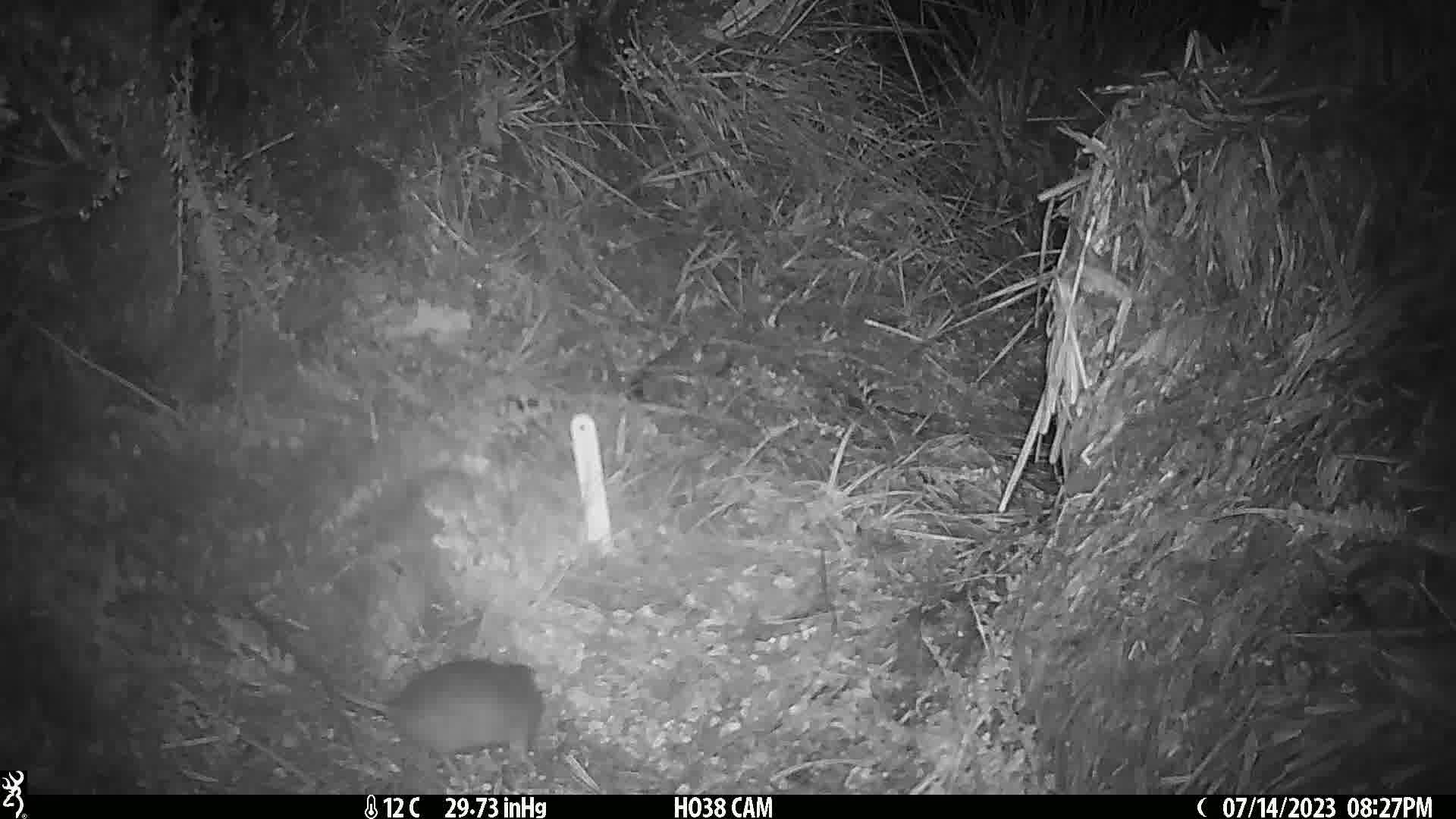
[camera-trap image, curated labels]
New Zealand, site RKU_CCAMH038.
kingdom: Animalia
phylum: Chordata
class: Mammalia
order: Rodentia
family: Muridae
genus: Rattus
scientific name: Rattus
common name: rat